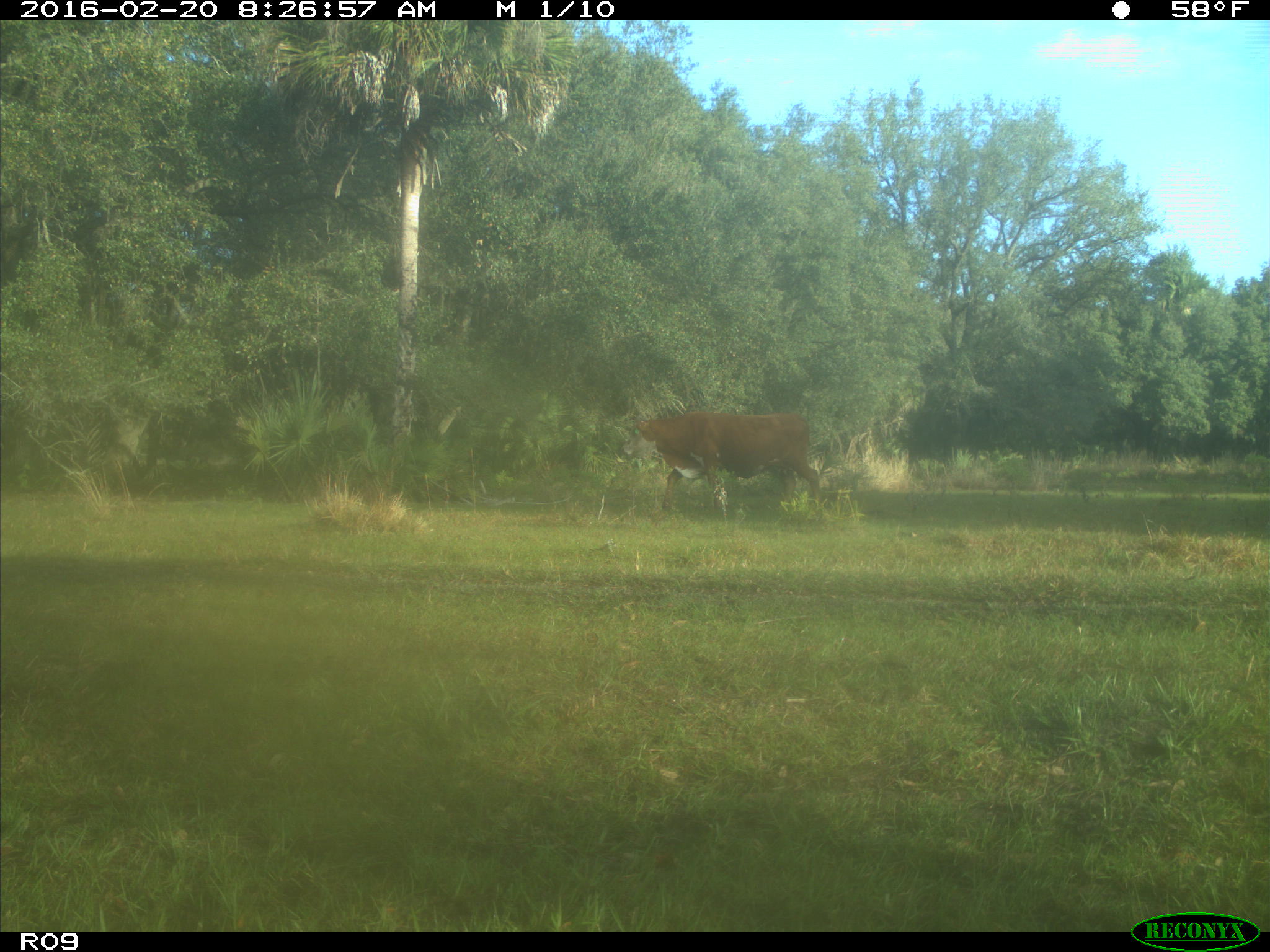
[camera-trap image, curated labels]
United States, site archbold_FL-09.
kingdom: Animalia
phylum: Chordata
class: Mammalia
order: Artiodactyla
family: Bovidae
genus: Bos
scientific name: Bos taurus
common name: domestic cow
Bos taurus (domestic cow).